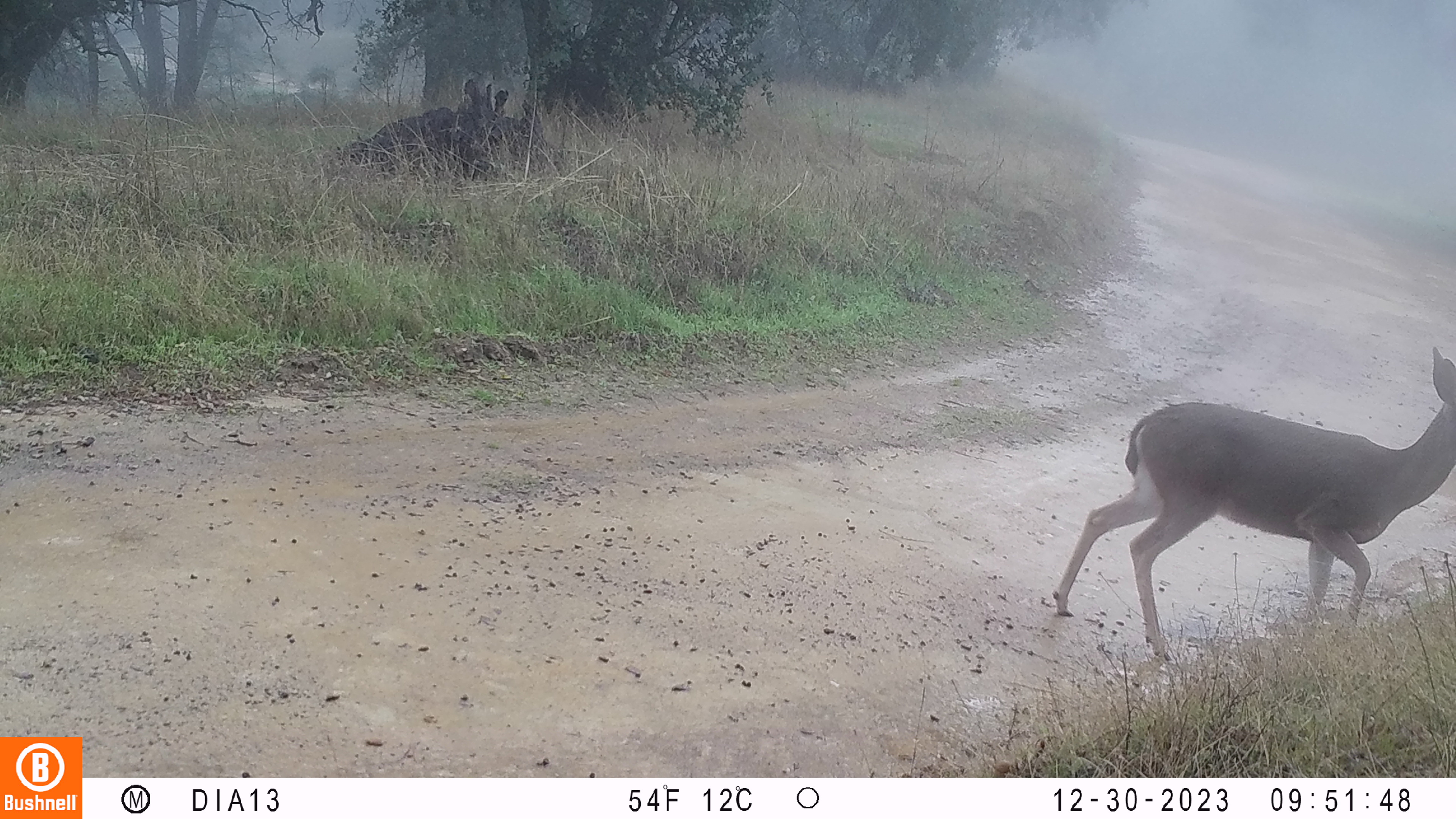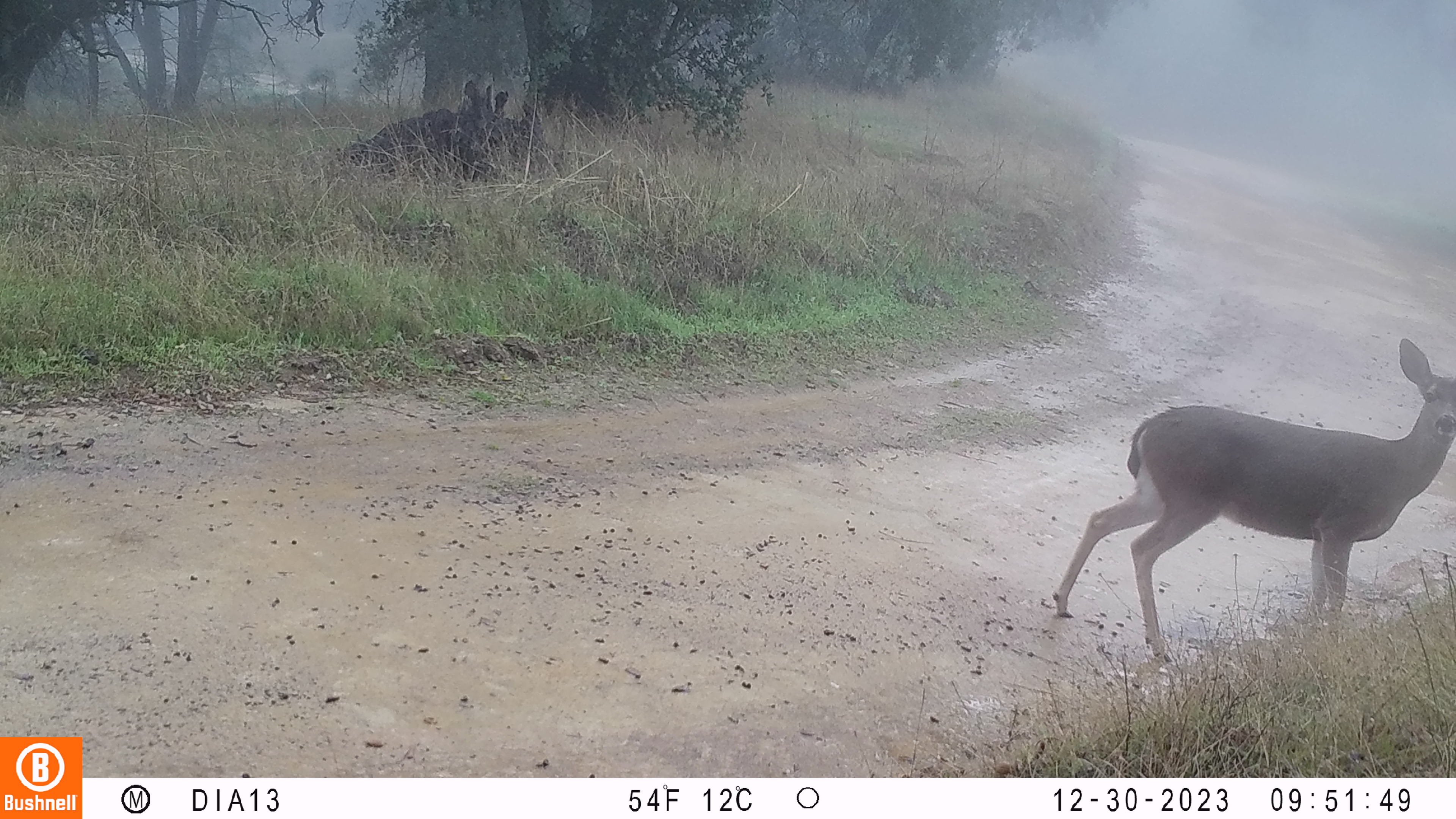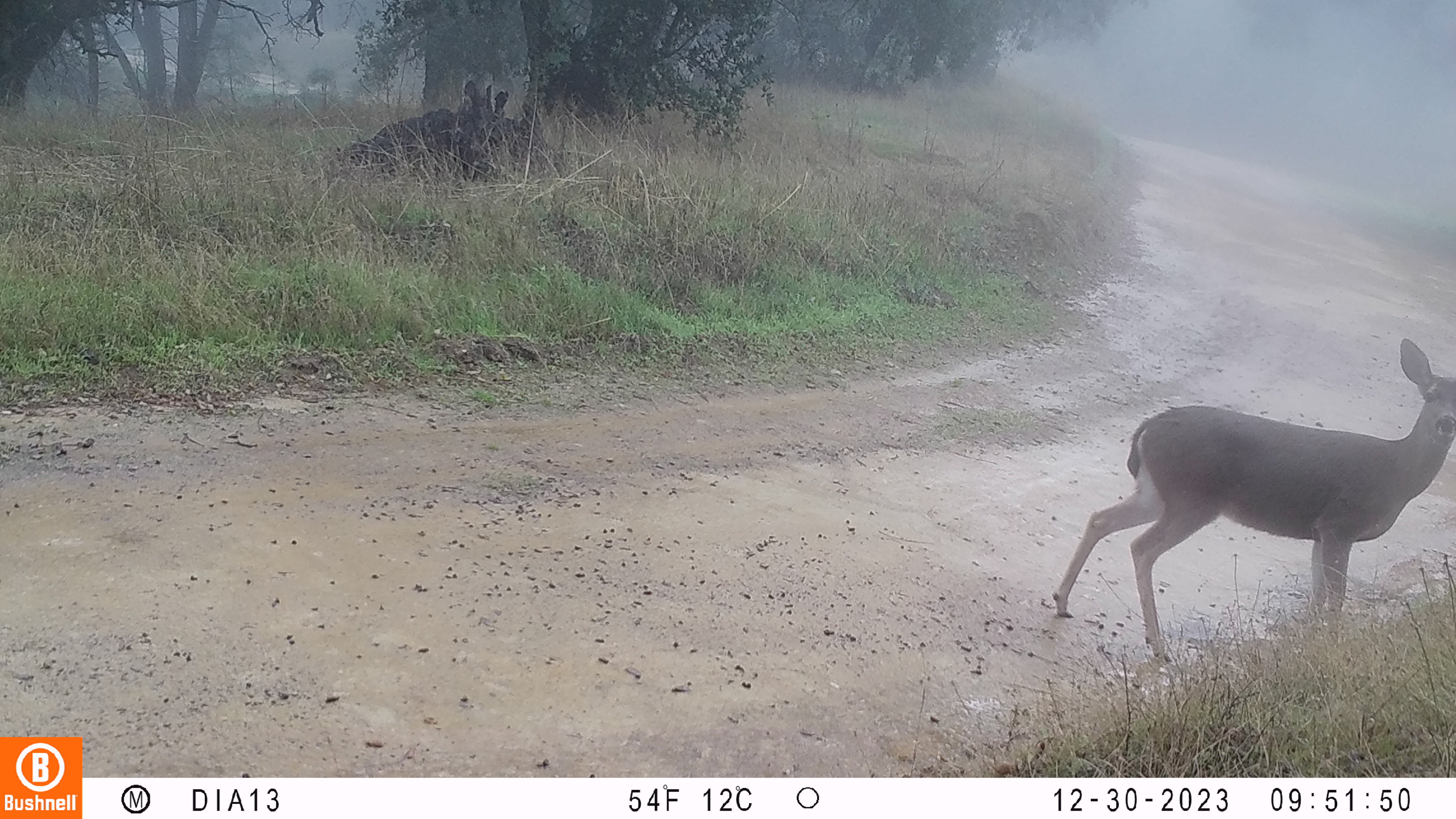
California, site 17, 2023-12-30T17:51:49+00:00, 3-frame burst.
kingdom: Animalia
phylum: Chordata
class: Mammalia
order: Artiodactyla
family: Cervidae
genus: Odocoileus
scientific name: Odocoileus hemionus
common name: mule deer